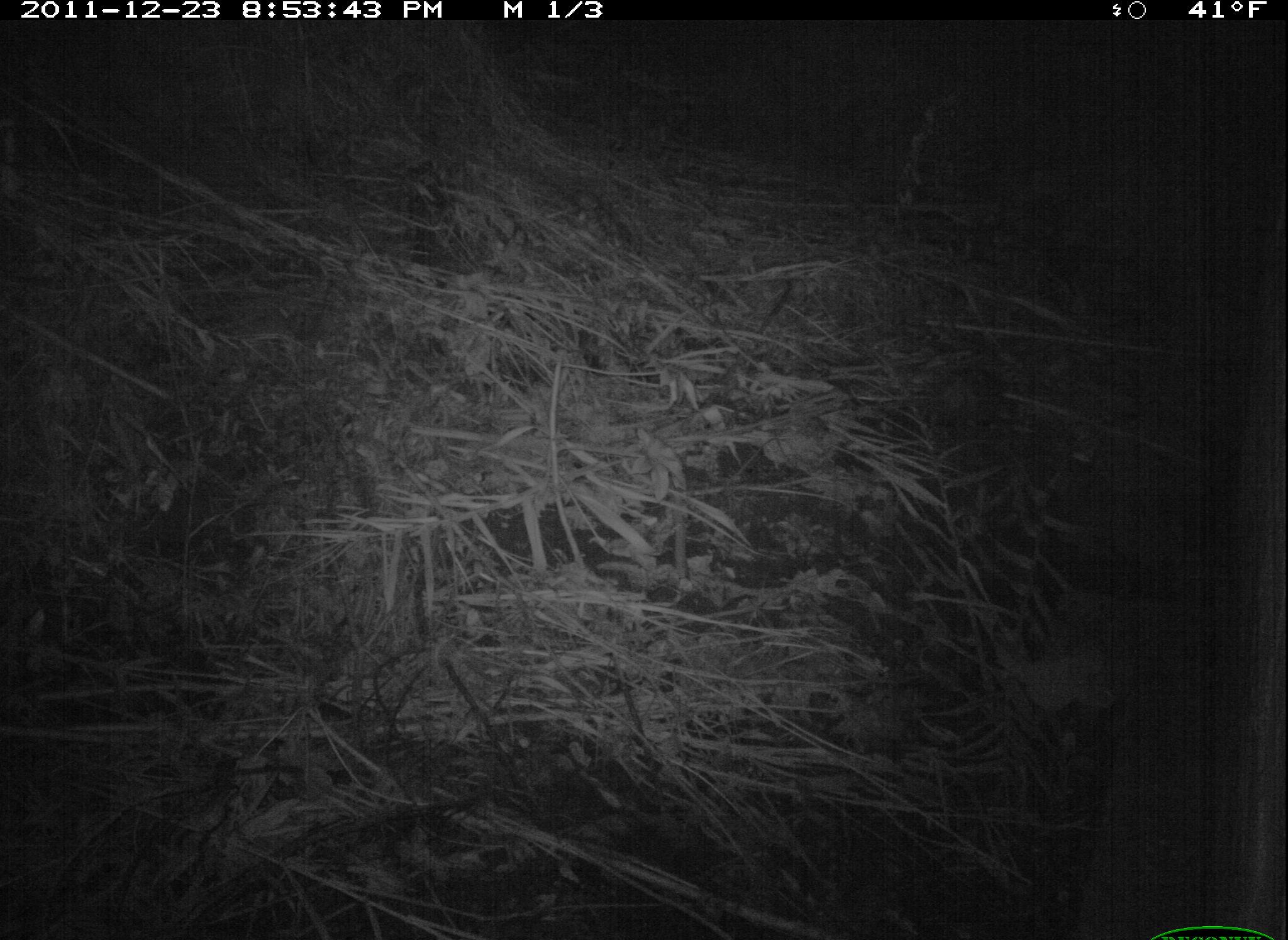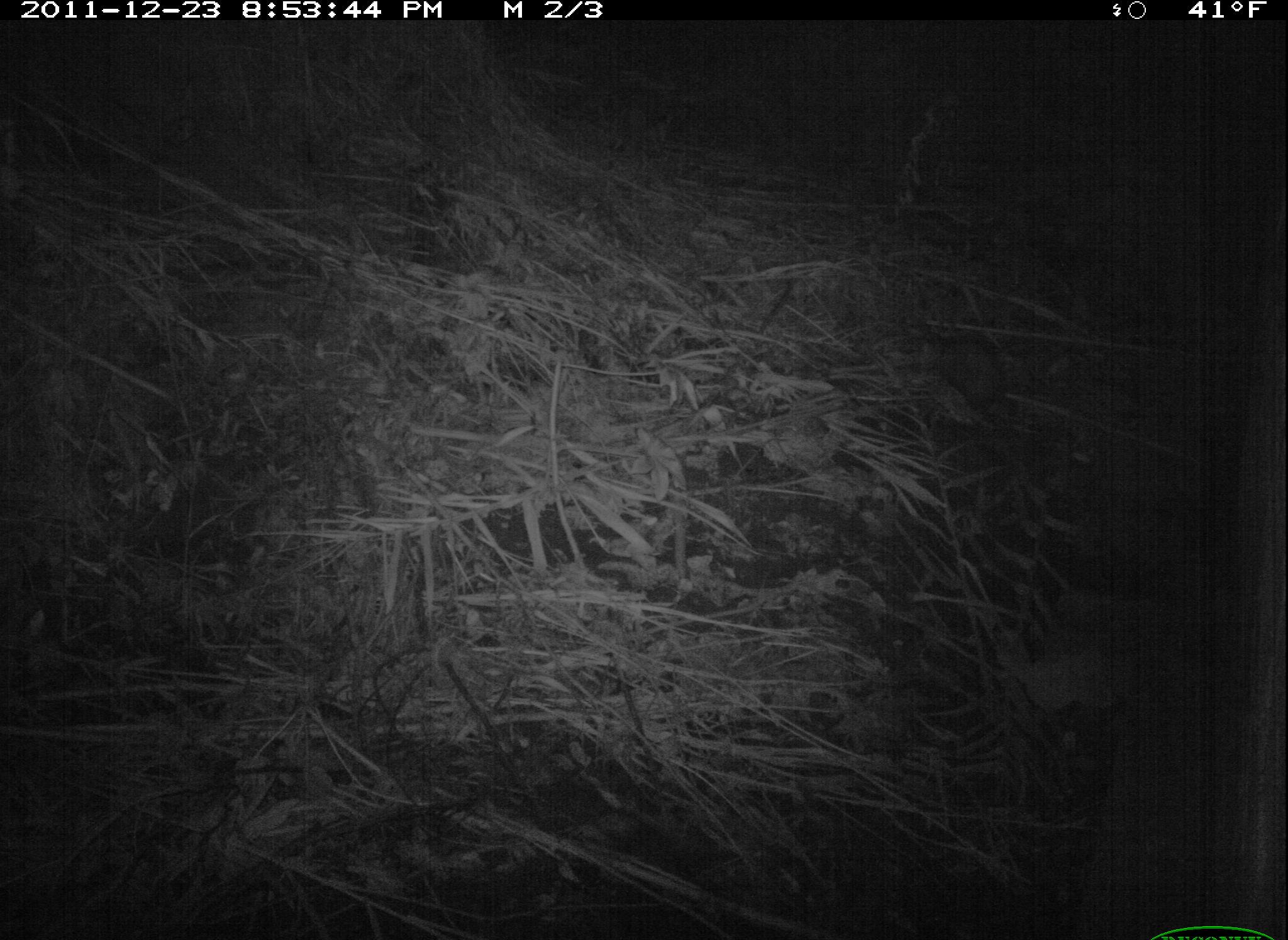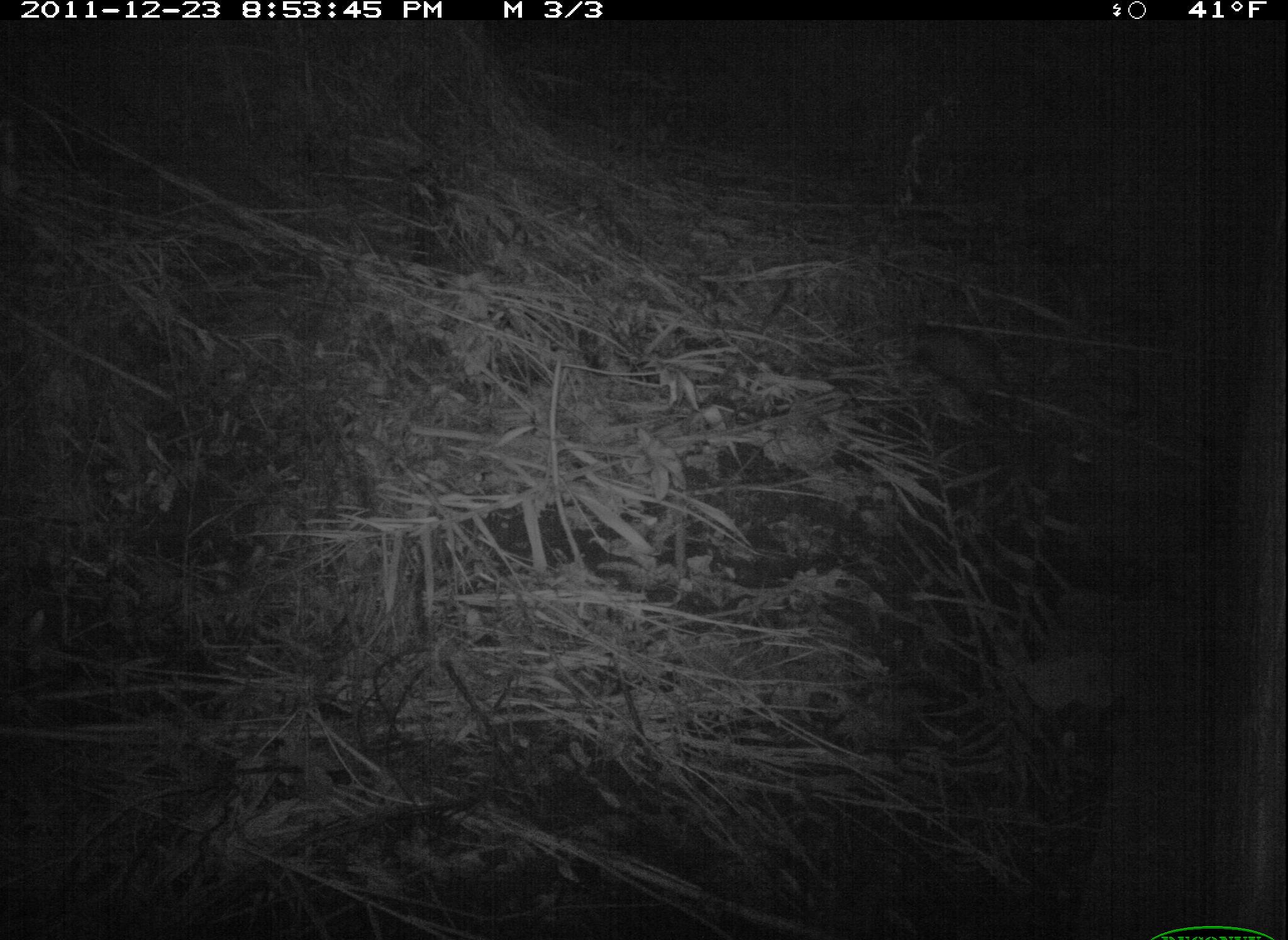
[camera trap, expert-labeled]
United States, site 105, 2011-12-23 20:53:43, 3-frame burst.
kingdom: Animalia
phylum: Chordata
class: Mammalia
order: Didelphimorphia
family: Didelphidae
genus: Didelphis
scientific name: Didelphis virginiana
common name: virginia opossum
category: opossum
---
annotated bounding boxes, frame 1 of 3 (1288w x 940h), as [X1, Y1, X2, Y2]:
opossum: [922, 353, 1010, 438]